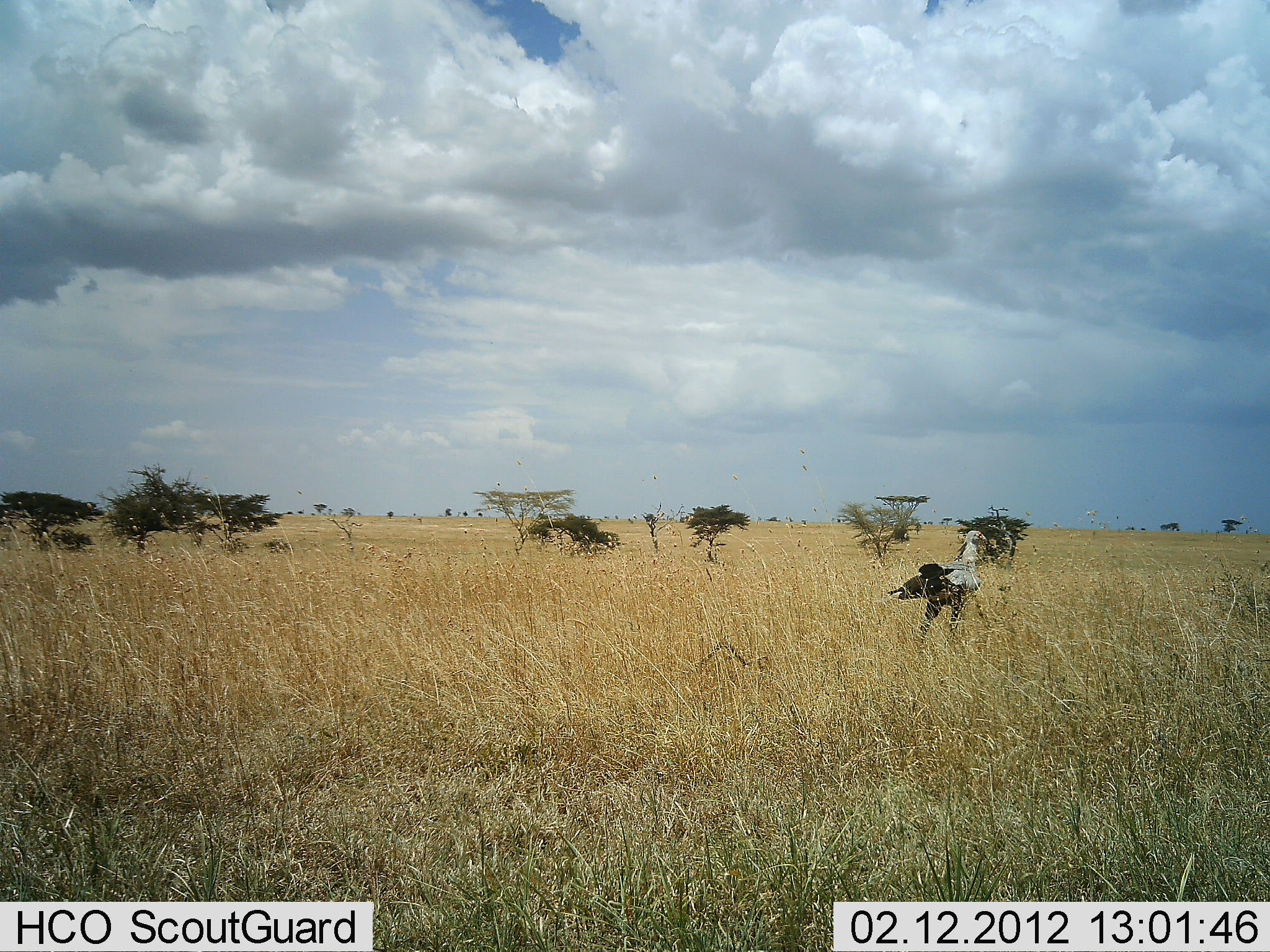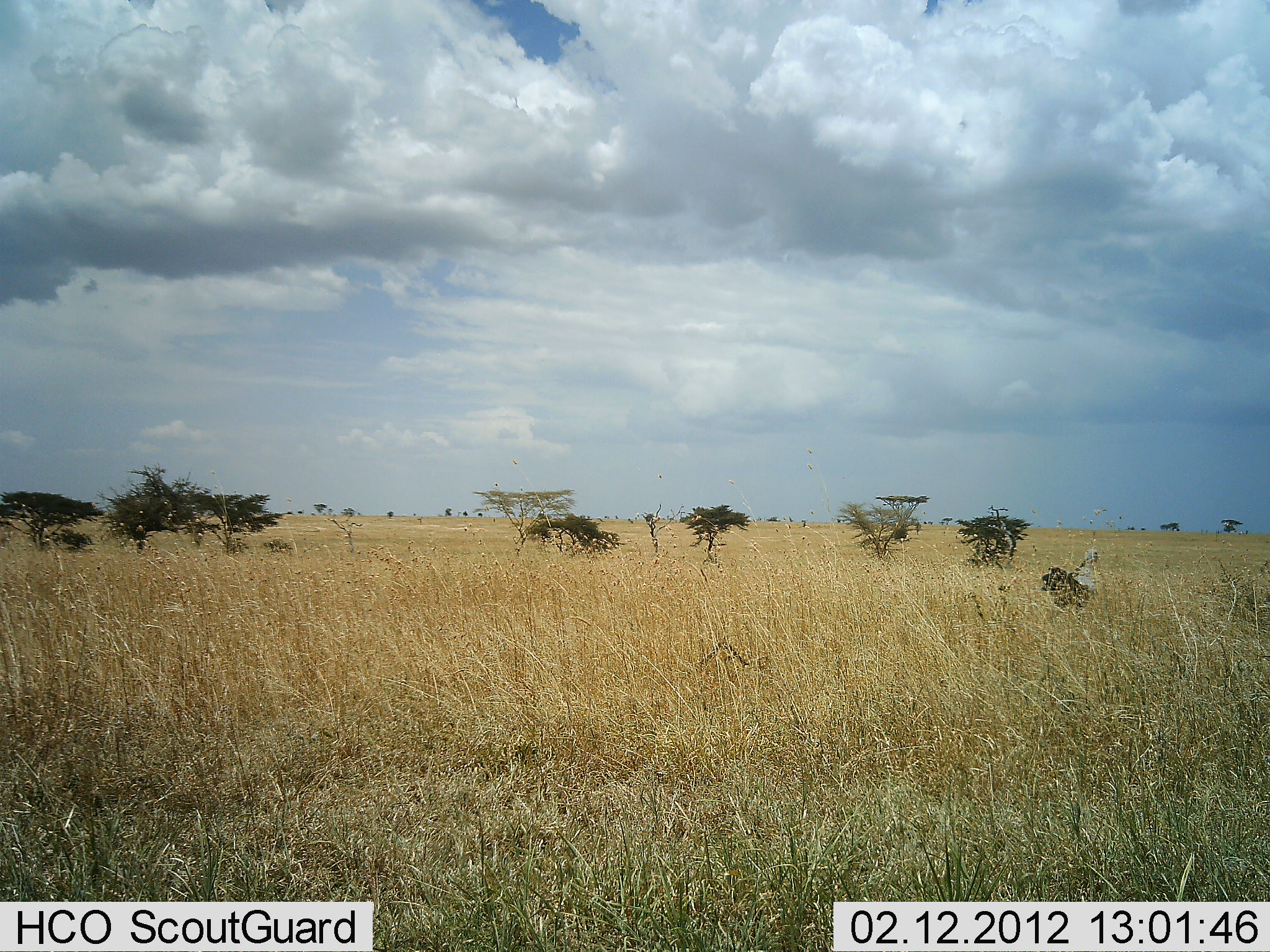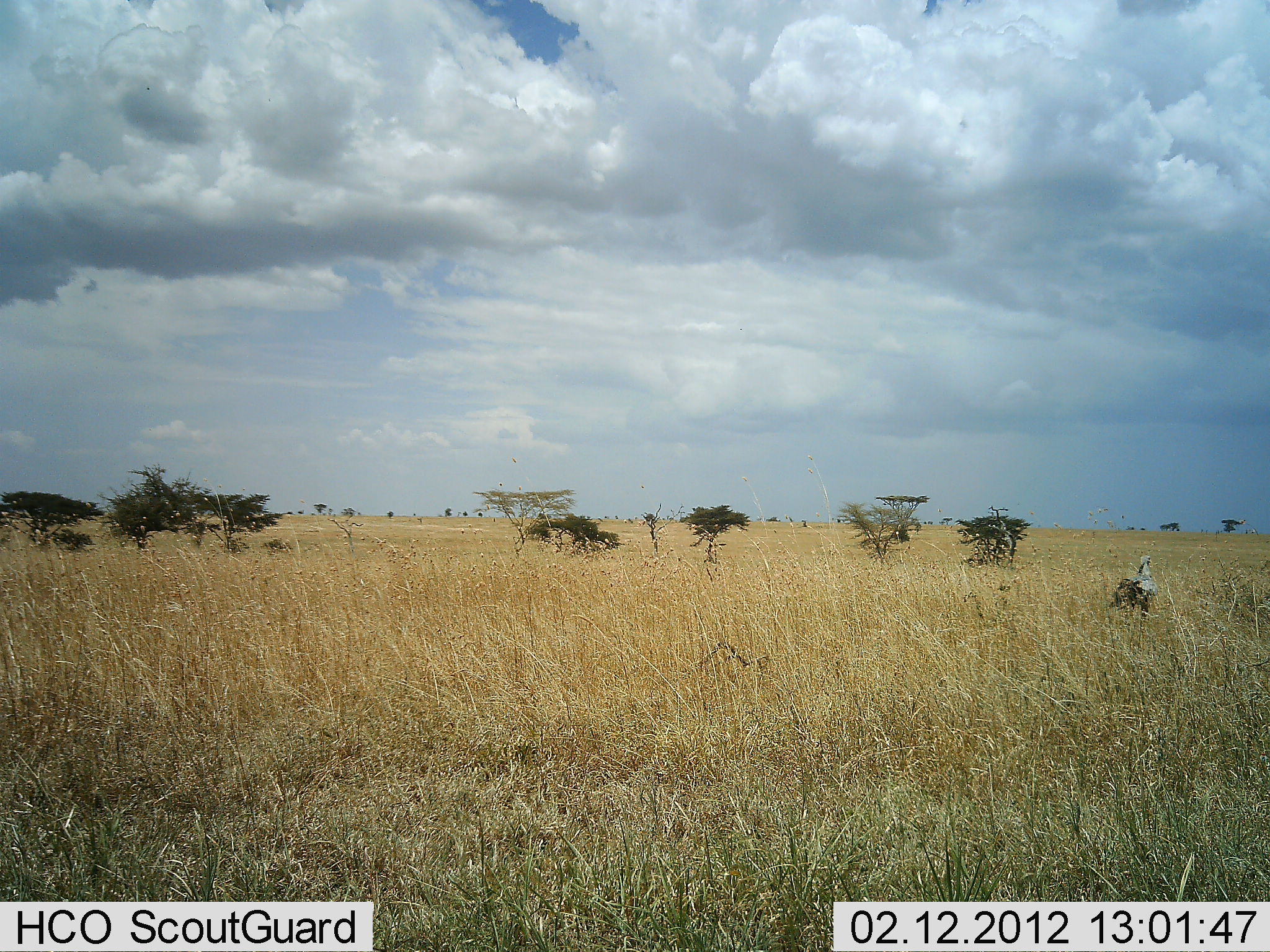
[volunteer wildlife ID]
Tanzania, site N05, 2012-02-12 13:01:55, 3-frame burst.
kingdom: Animalia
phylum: Chordata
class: Aves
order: Accipitriformes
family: Sagittariidae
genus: Sagittarius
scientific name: Sagittarius serpentarius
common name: secretary bird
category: secretarybird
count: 1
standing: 0%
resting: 0%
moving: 100%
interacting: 0%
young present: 5%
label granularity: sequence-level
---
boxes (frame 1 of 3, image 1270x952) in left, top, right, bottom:
animal: 885, 529, 998, 643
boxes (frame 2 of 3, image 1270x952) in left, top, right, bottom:
animal: 1041, 550, 1102, 613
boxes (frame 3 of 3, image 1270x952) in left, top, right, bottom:
animal: 1109, 554, 1159, 617